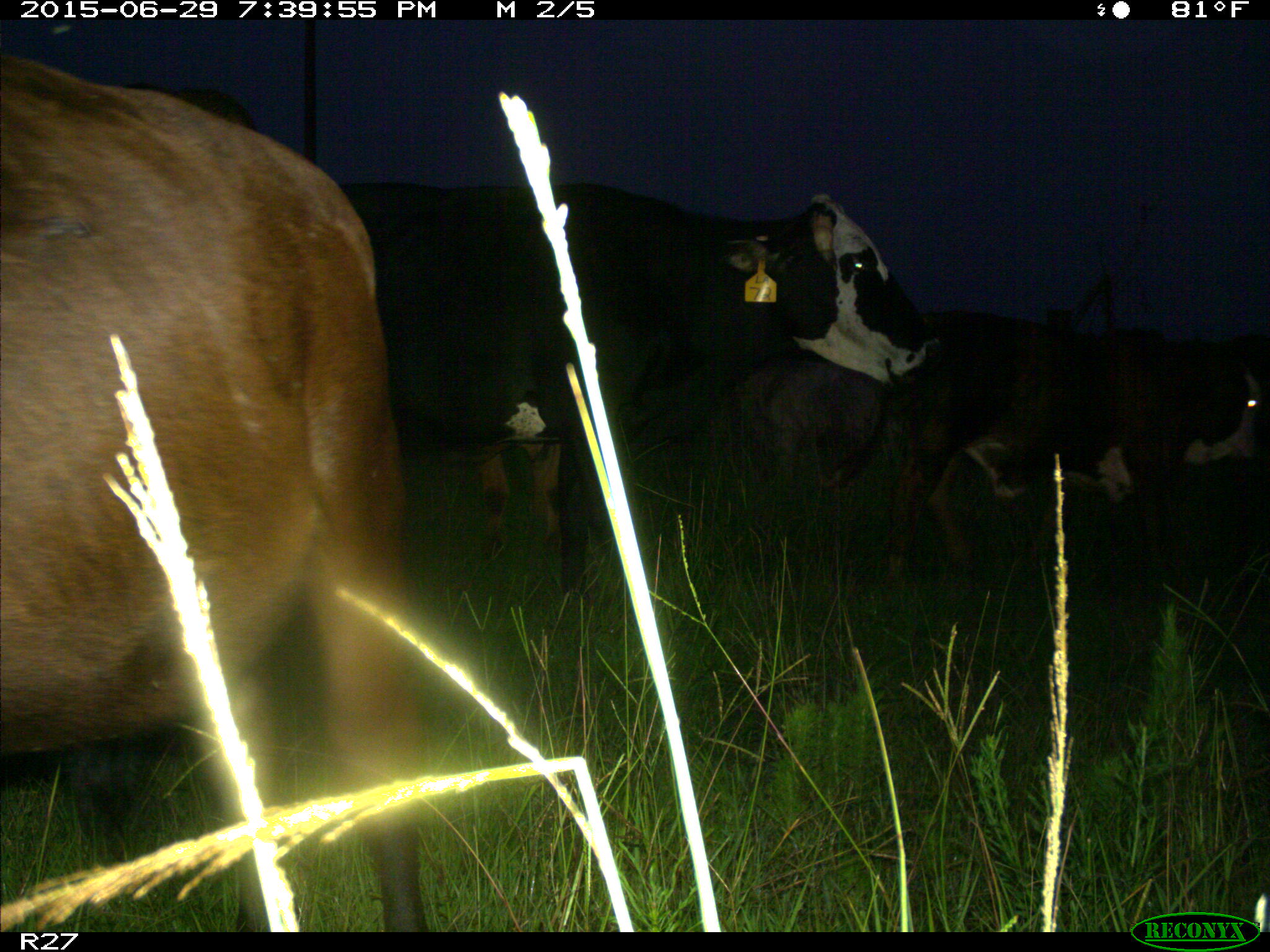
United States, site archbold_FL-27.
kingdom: Animalia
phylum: Chordata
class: Mammalia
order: Artiodactyla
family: Bovidae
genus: Bos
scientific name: Bos taurus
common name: domestic cow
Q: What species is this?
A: Bos taurus (domestic cow).